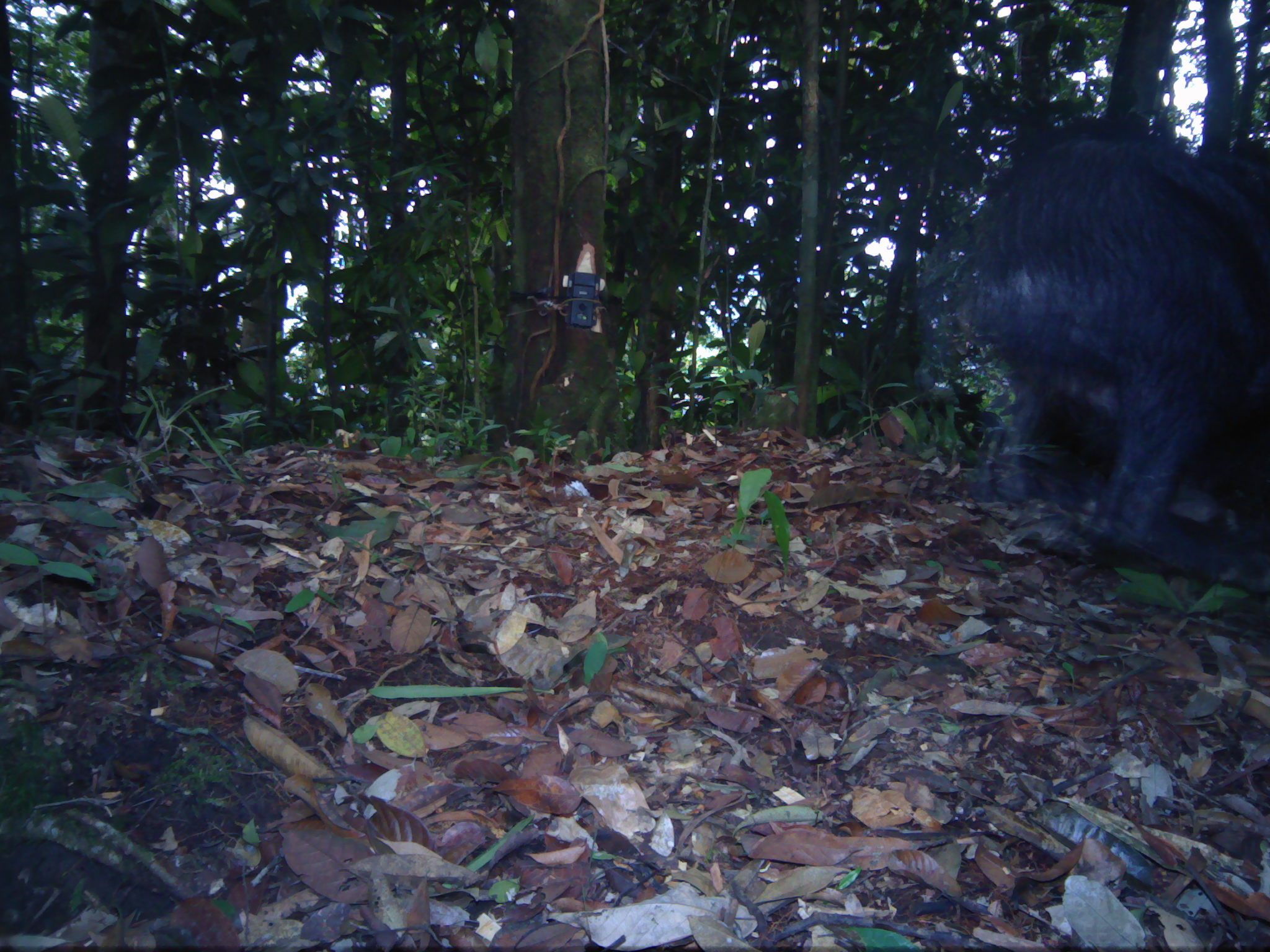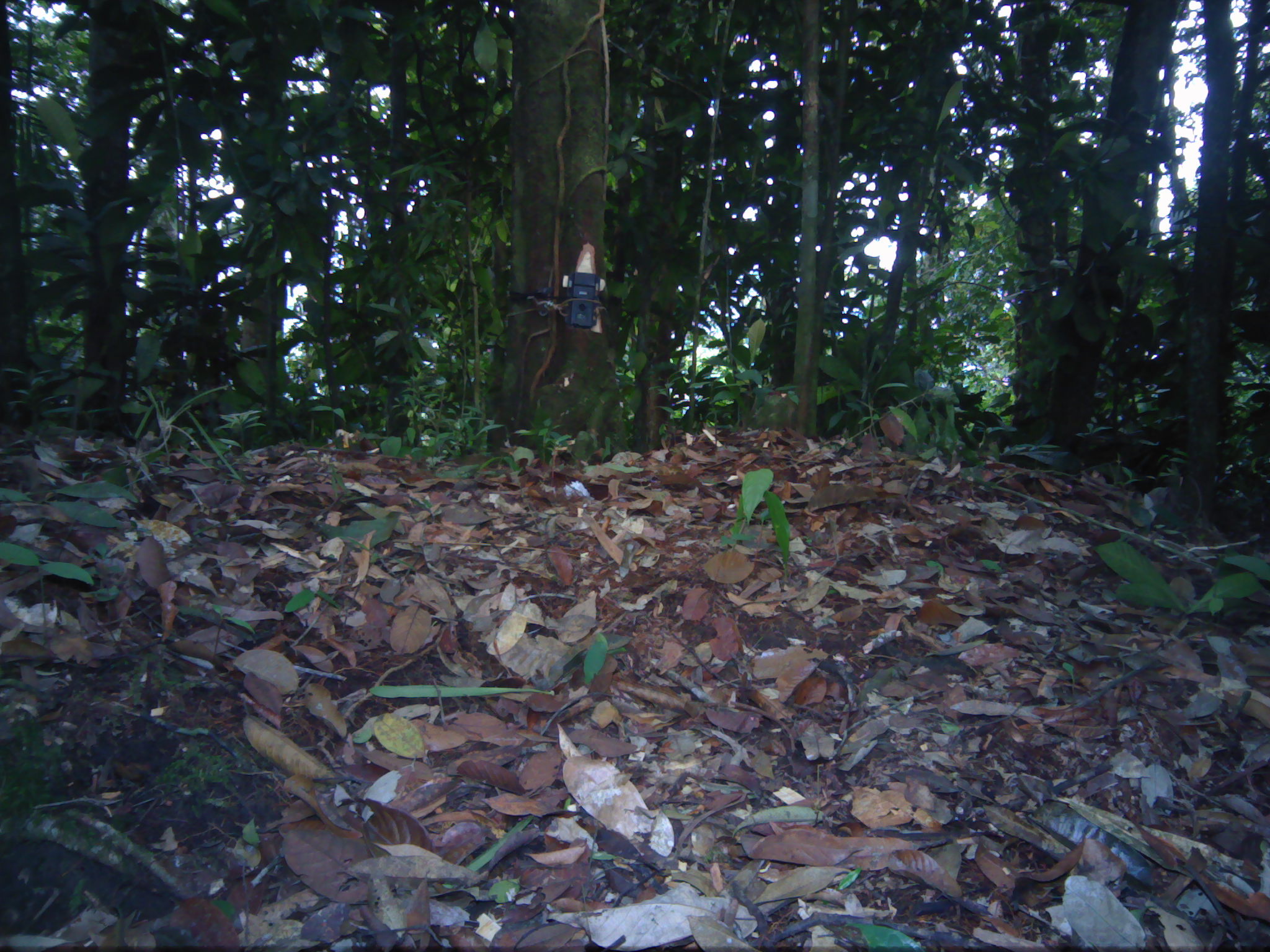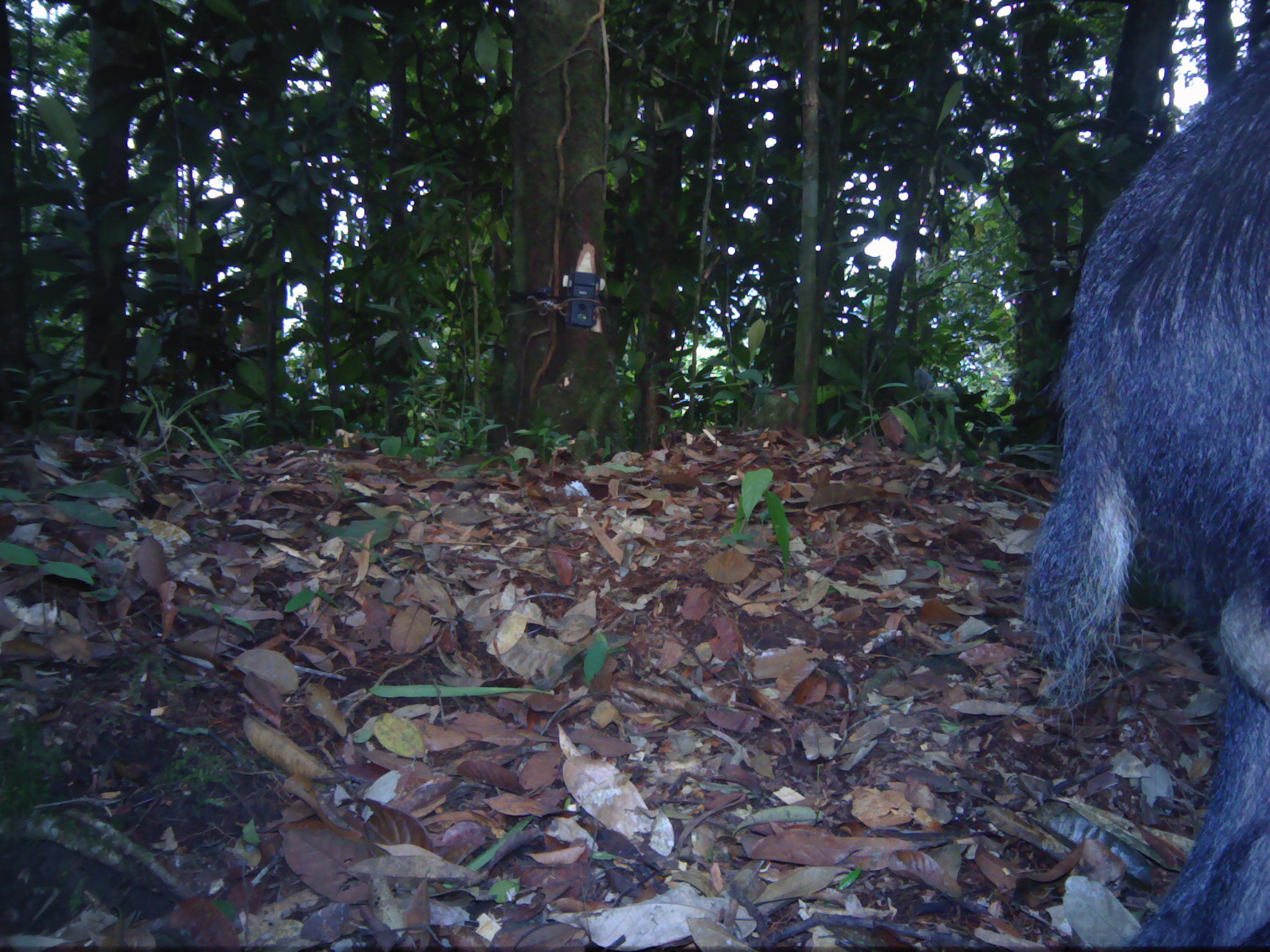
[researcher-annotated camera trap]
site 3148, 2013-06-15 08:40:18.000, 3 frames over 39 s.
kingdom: Animalia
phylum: Chordata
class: Mammalia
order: Artiodactyla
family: Bovidae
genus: Capricornis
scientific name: Capricornis sumatraensis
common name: southern serow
Capricornis sumatraensis (southern serow), count 1.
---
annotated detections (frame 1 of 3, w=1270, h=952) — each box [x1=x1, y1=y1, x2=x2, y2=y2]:
capricornis sumatraensis: [x1=916, y1=120, x2=1269, y2=596]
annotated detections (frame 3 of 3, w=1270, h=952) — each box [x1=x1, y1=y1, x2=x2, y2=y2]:
capricornis sumatraensis: [x1=1015, y1=29, x2=1270, y2=947]